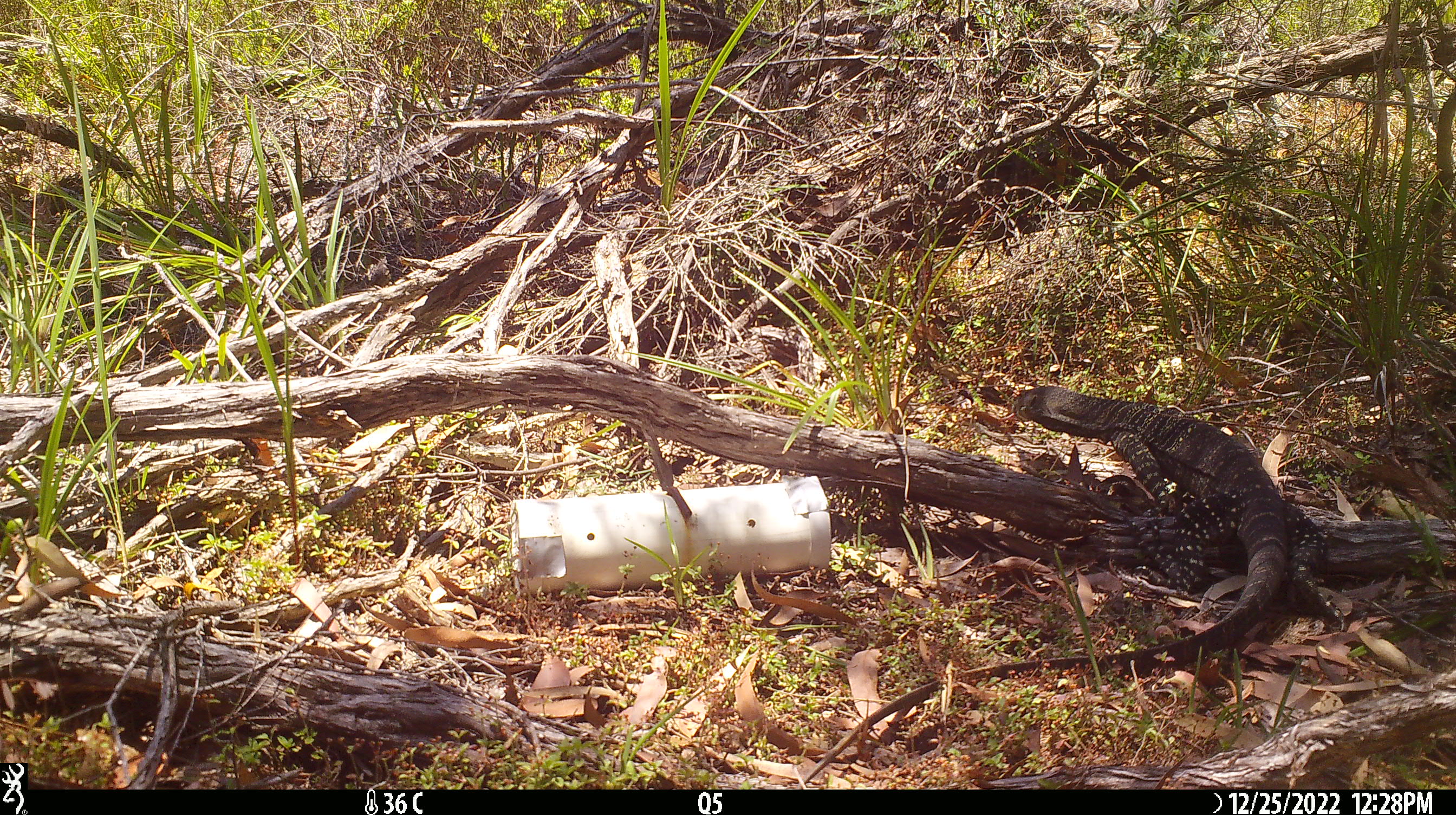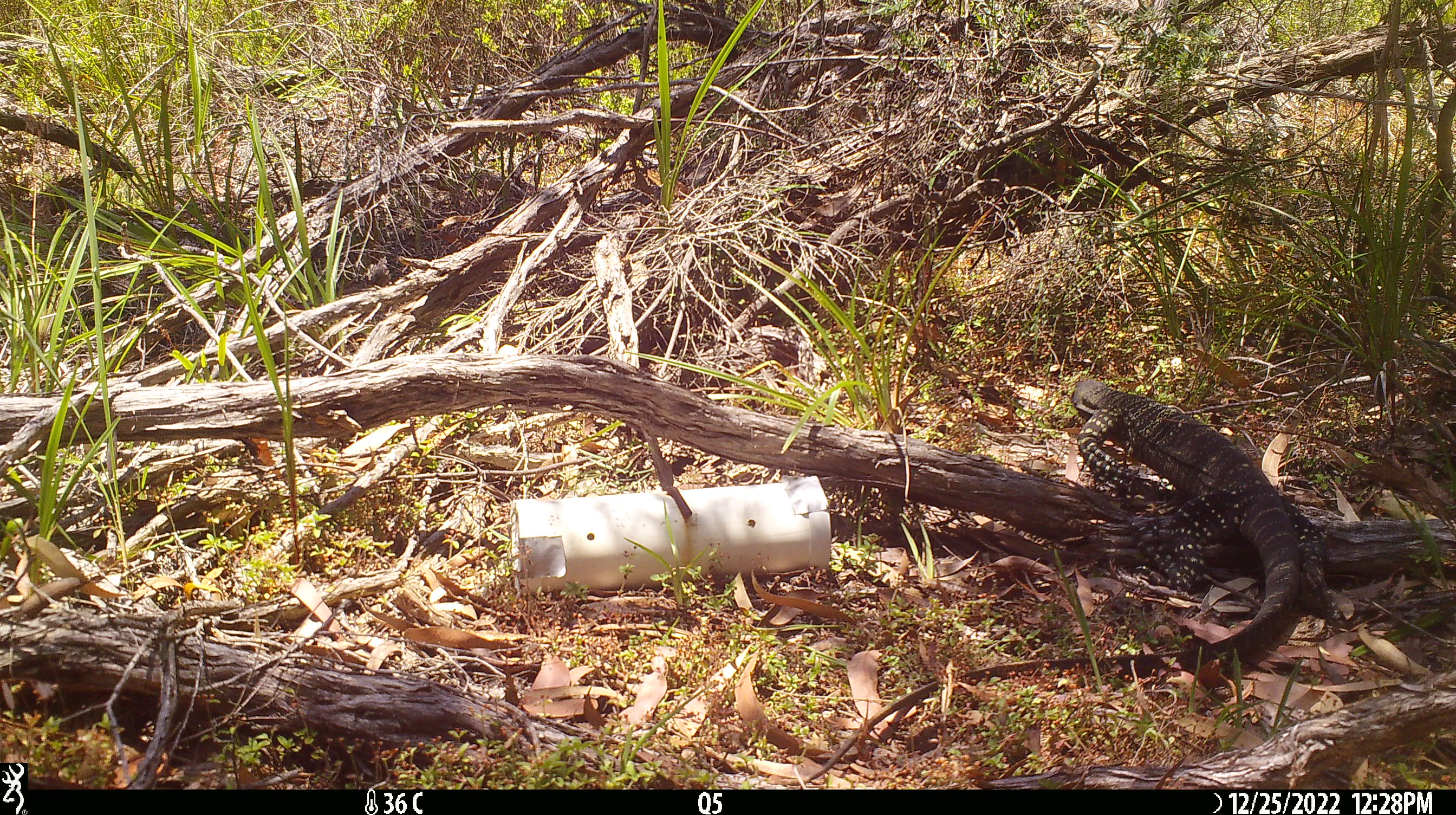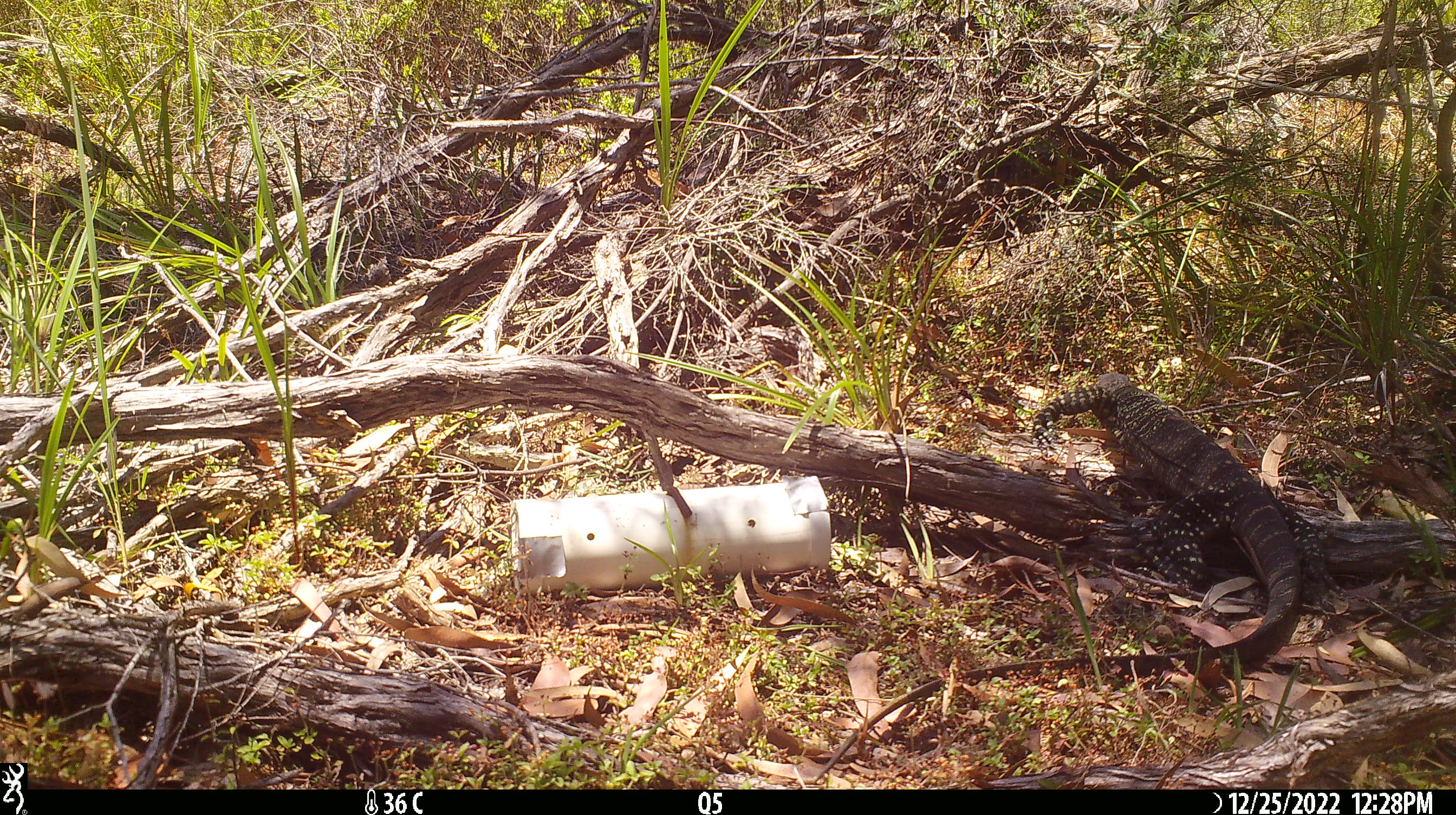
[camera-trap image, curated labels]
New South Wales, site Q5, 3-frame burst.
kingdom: Animalia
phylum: Chordata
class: Reptilia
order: Squamata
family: Varanidae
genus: Varanus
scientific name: Varanus varius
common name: lace monitor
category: goanna